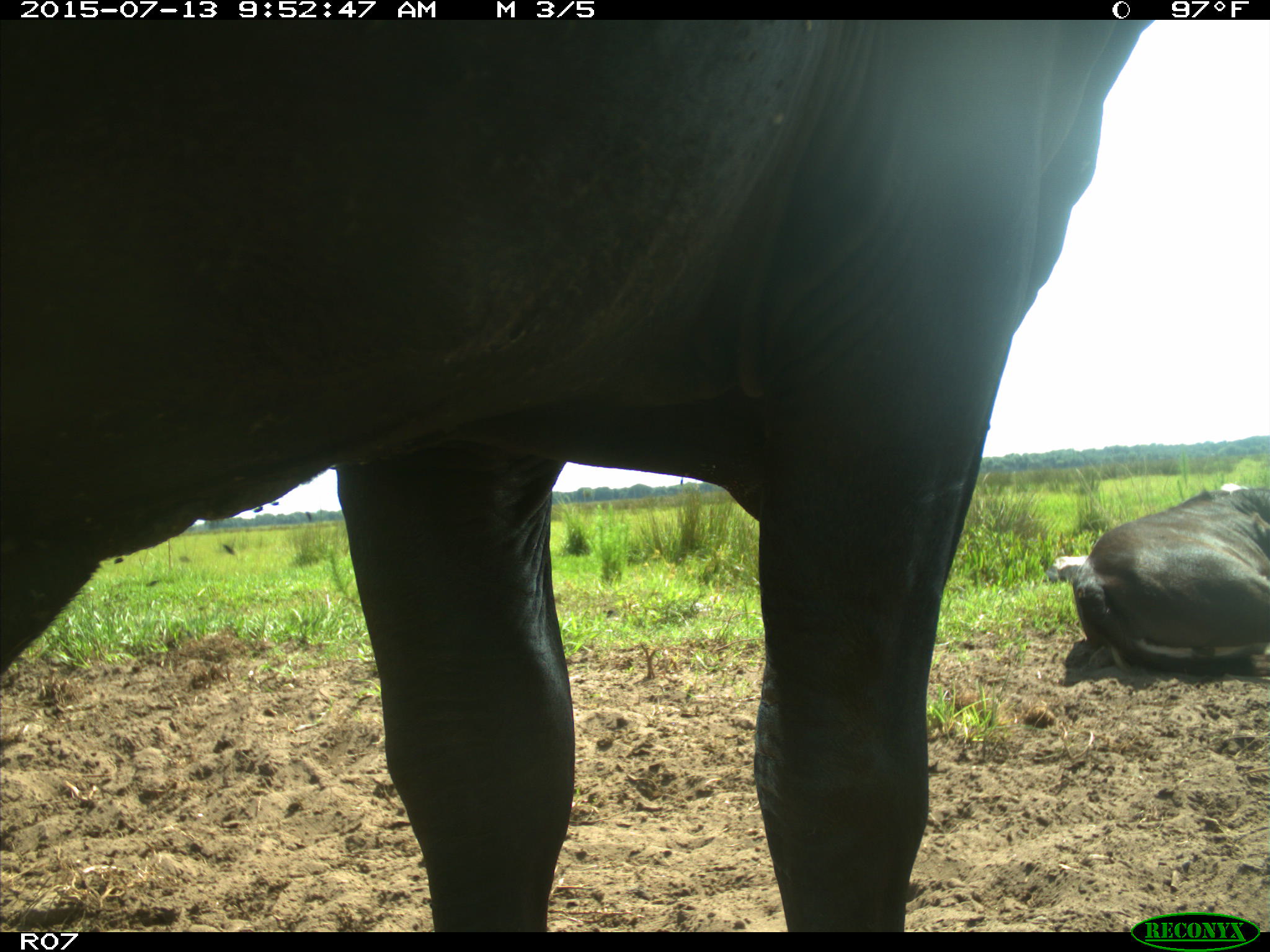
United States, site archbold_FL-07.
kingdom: Animalia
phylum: Chordata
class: Mammalia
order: Artiodactyla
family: Bovidae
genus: Bos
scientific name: Bos taurus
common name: domestic cow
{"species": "Bos taurus (domestic cow)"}